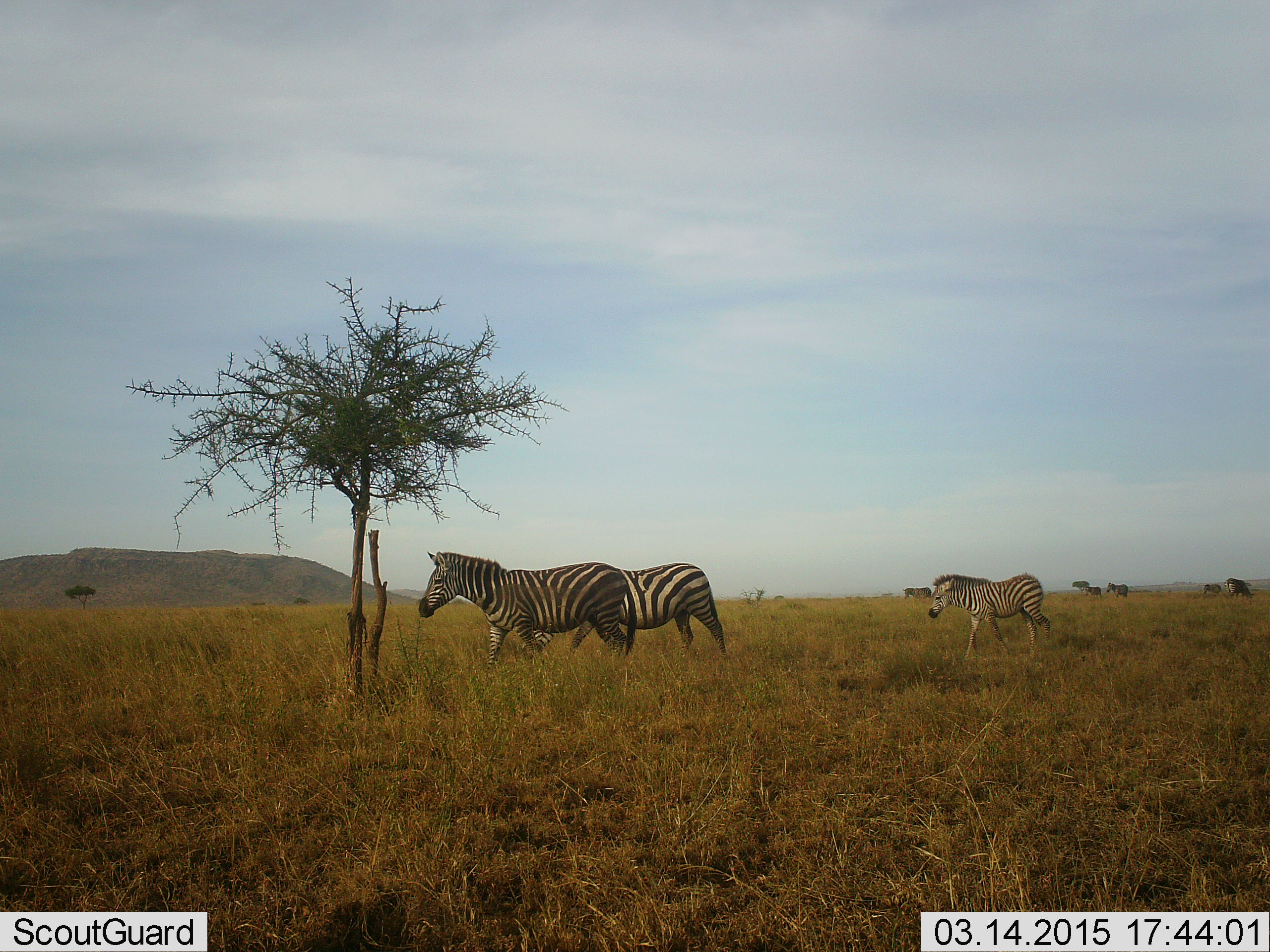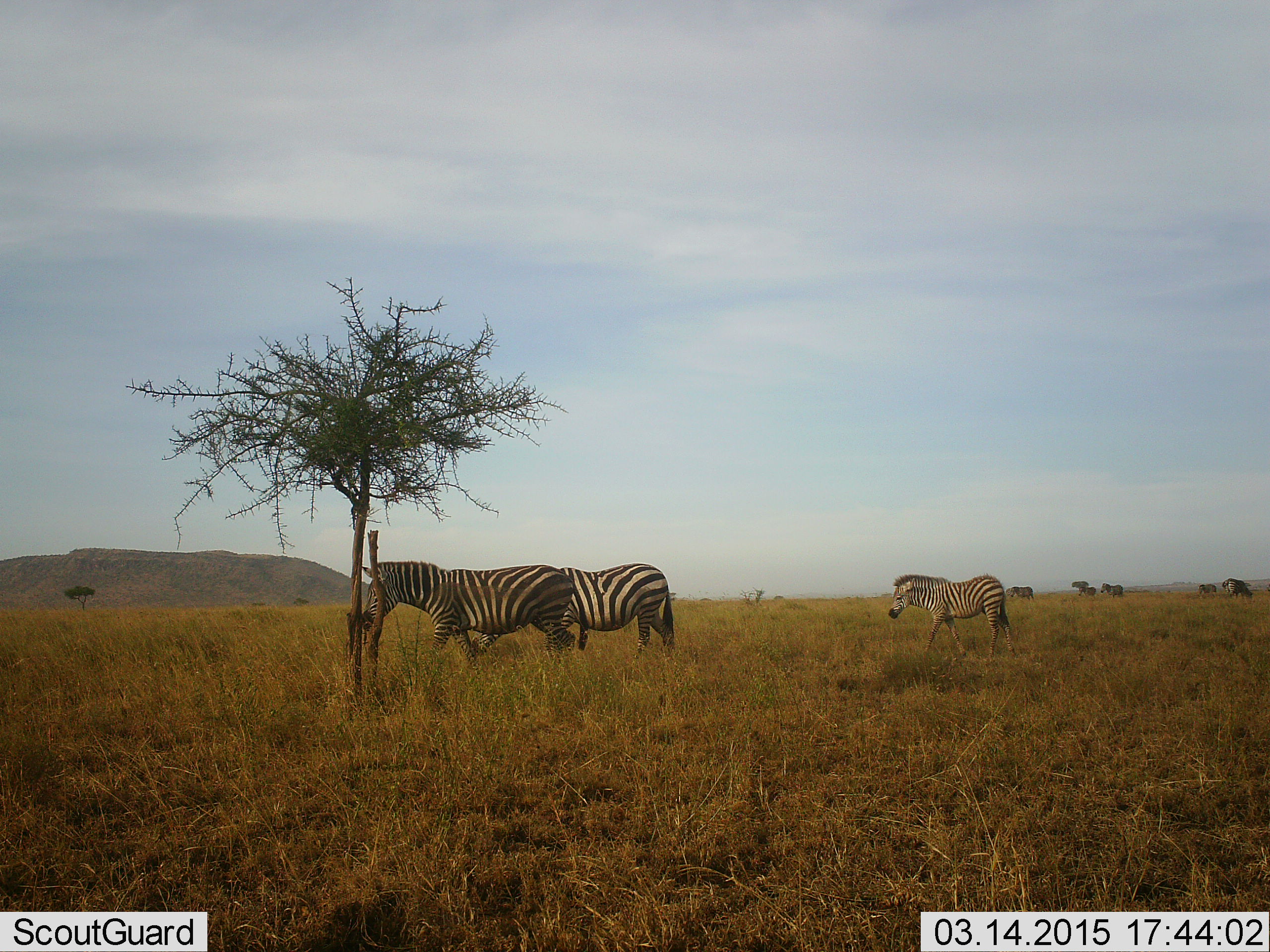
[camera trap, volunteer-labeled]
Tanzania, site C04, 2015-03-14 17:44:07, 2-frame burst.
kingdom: Animalia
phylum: Chordata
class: Mammalia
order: Perissodactyla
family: Equidae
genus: Equus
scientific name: Equus quagga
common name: plains zebra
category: zebra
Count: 6.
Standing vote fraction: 33%.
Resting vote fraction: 0%.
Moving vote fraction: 83%.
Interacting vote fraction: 0%.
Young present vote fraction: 50%.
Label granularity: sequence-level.